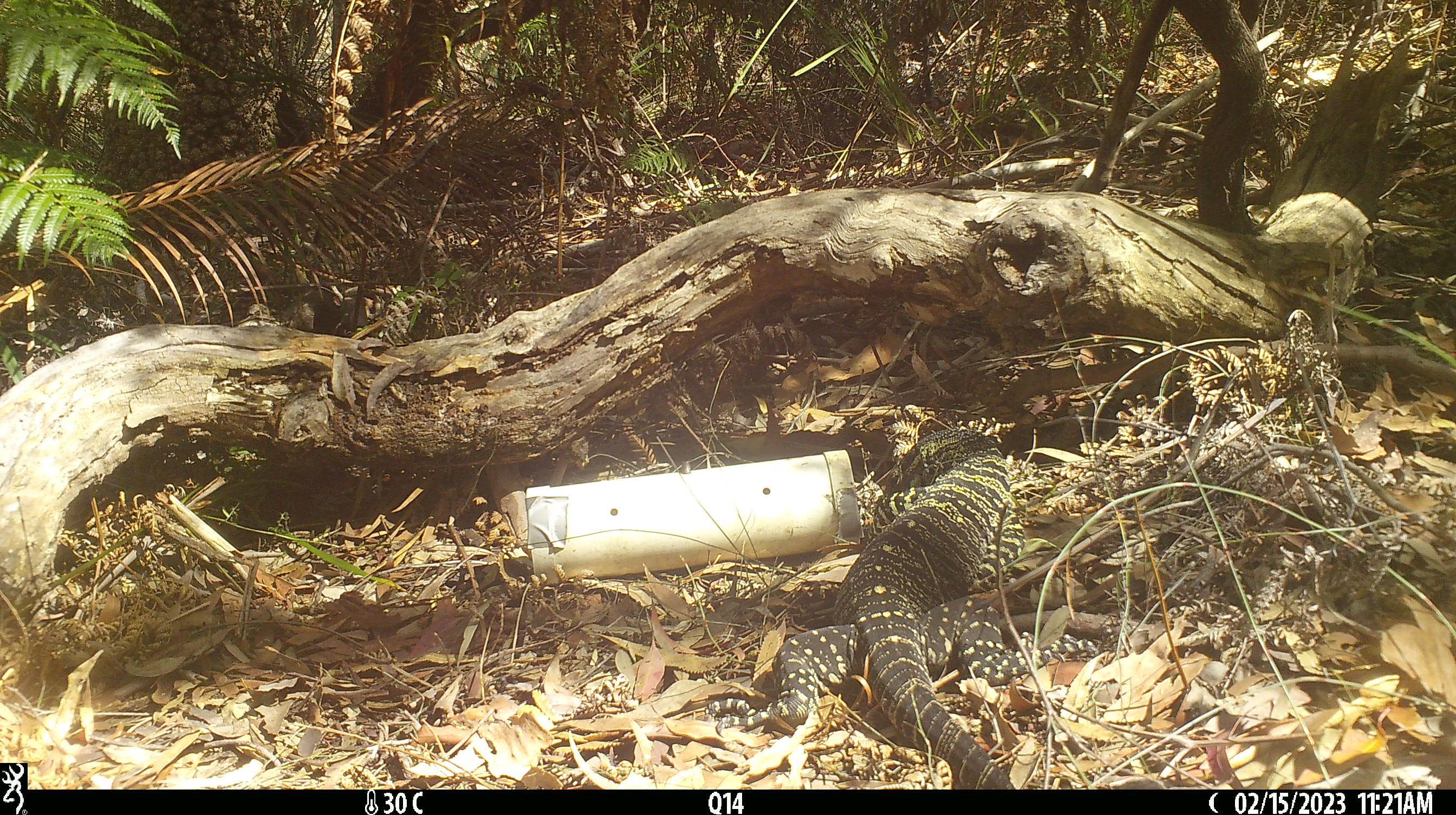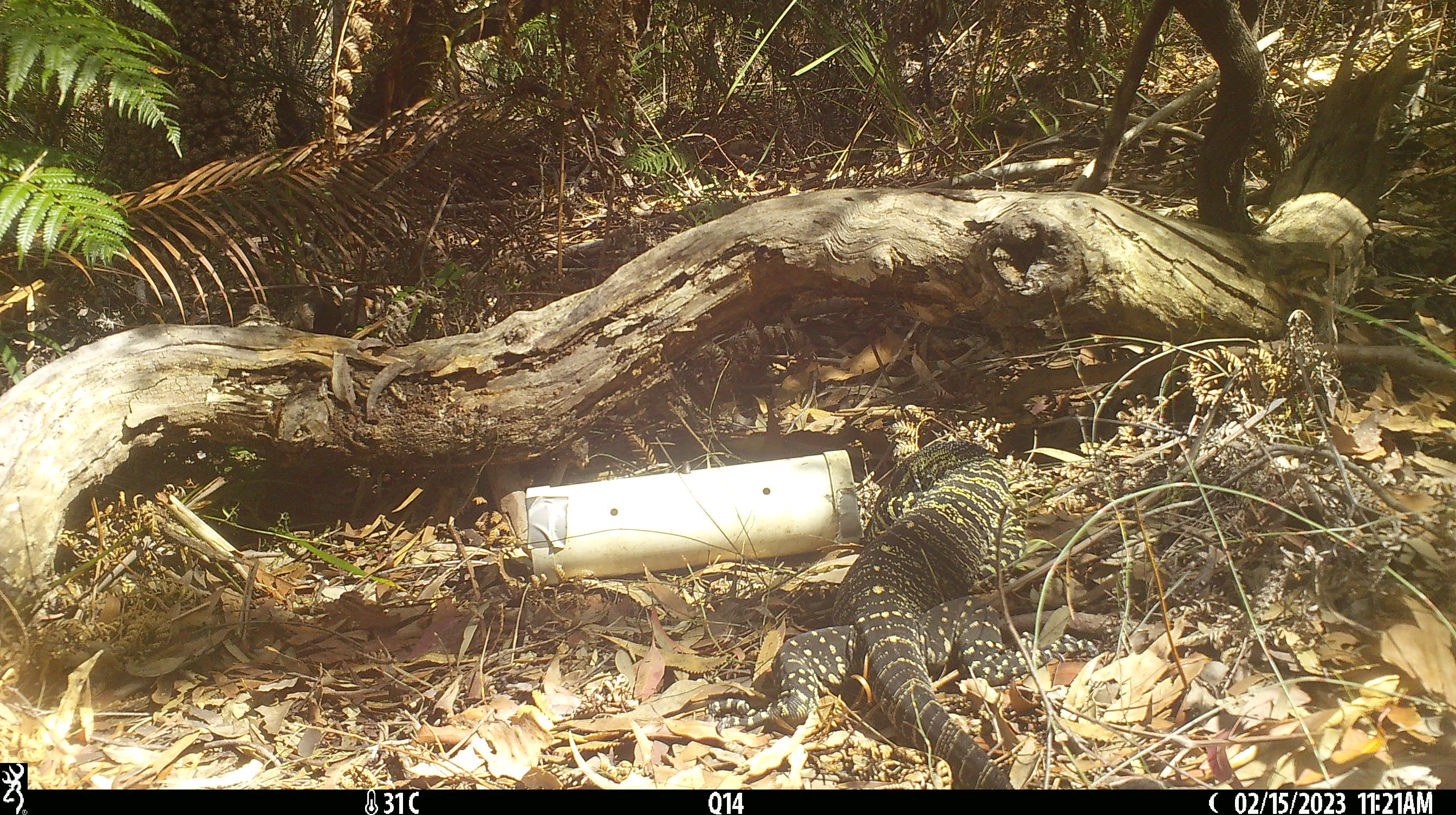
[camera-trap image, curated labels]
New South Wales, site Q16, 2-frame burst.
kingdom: Animalia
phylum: Chordata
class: Reptilia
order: Squamata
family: Varanidae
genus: Varanus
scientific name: Varanus varius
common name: lace monitor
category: goanna